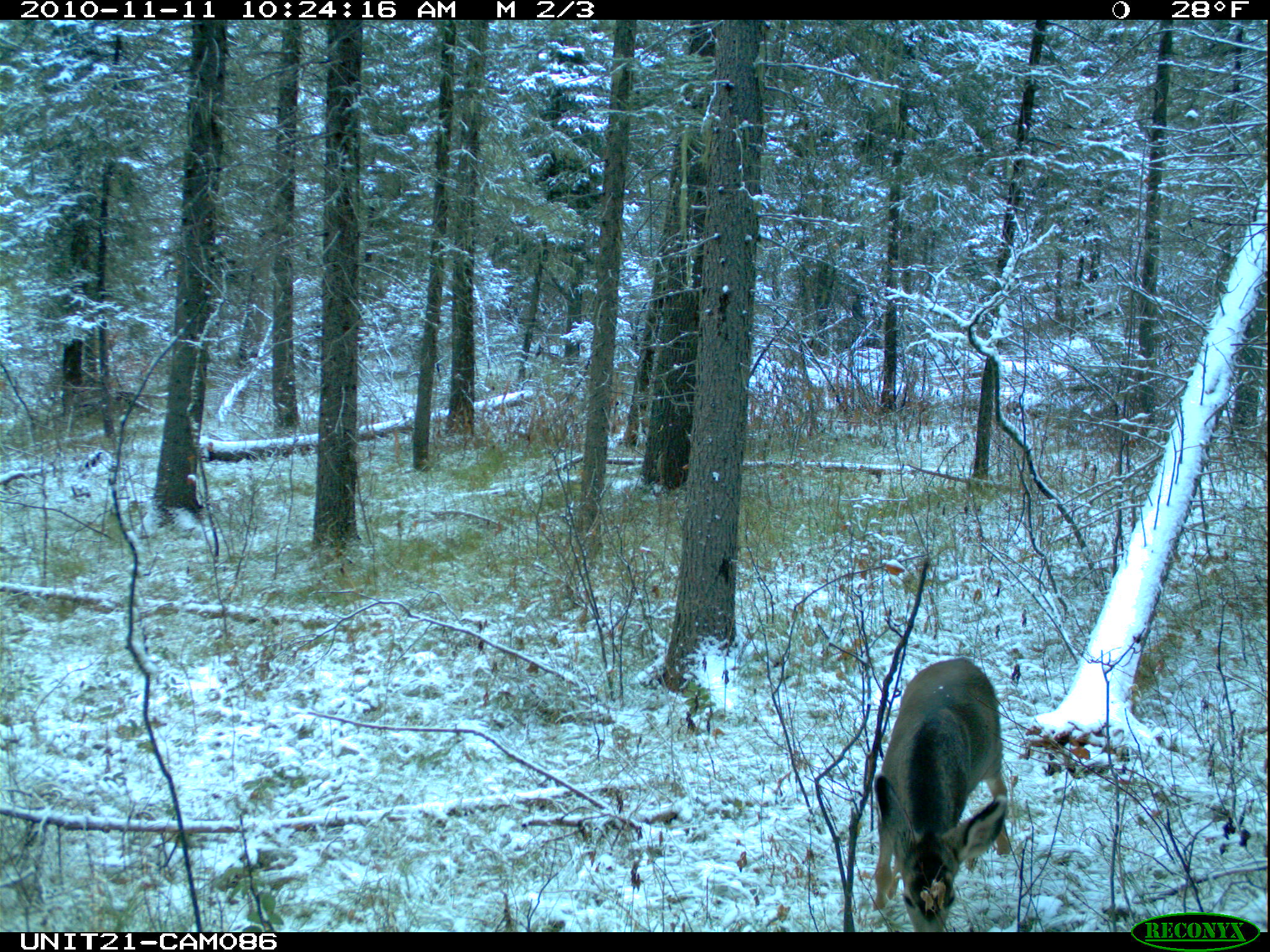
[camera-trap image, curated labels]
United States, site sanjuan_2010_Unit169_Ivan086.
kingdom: Animalia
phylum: Chordata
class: Mammalia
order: Artiodactyla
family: Cervidae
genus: Odocoileus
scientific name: Odocoileus hemionus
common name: mule deer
Odocoileus hemionus (mule deer).